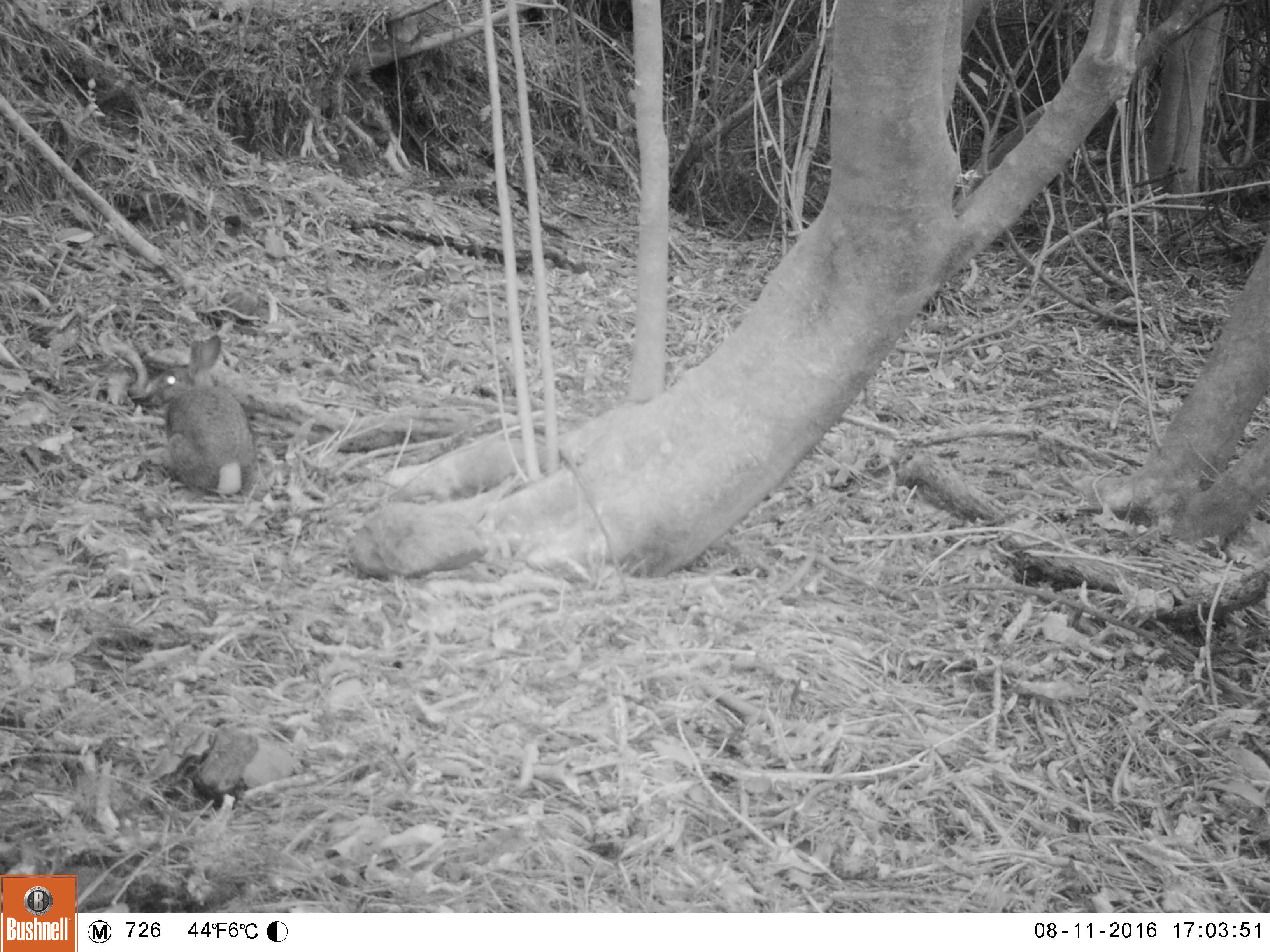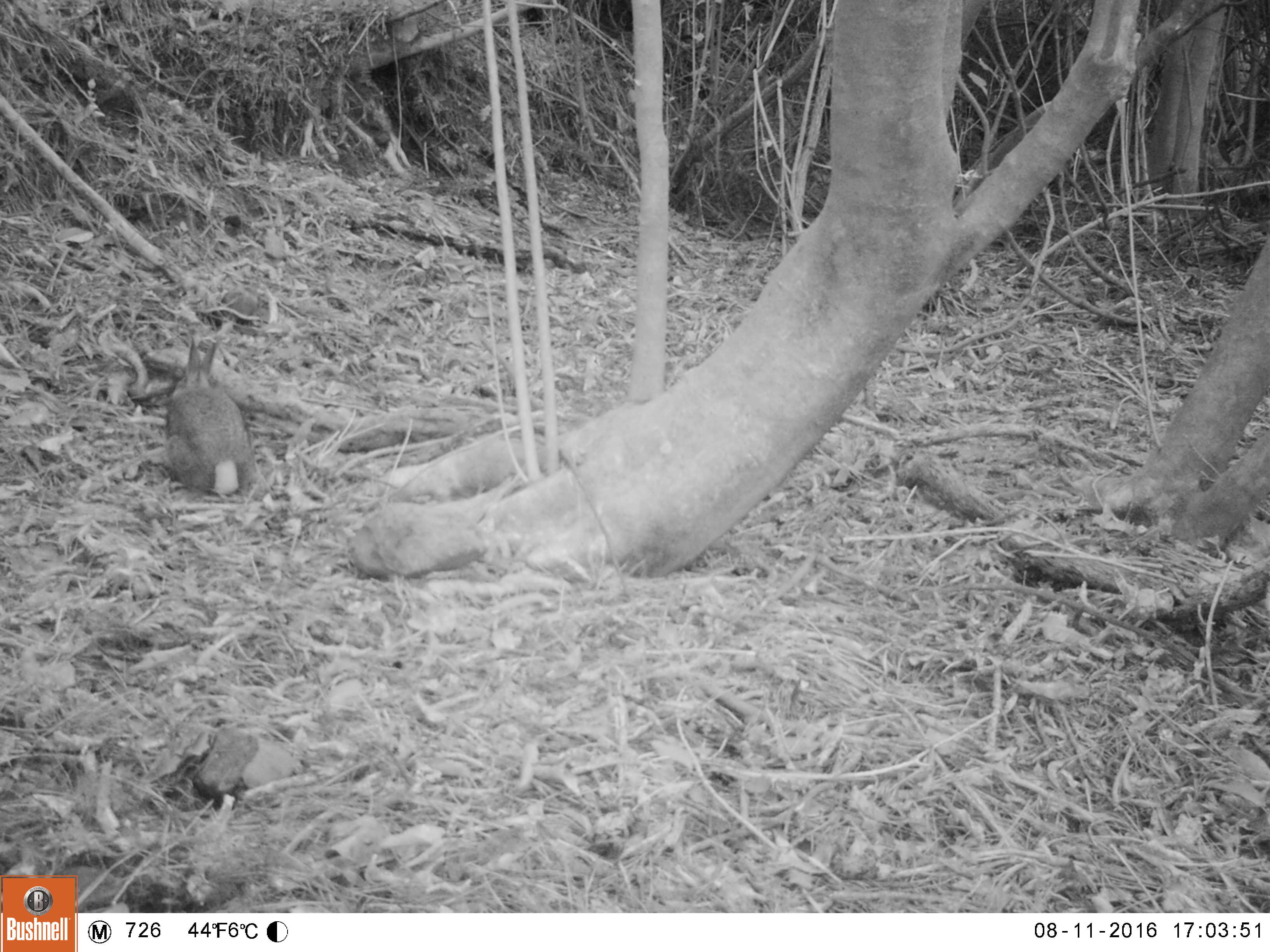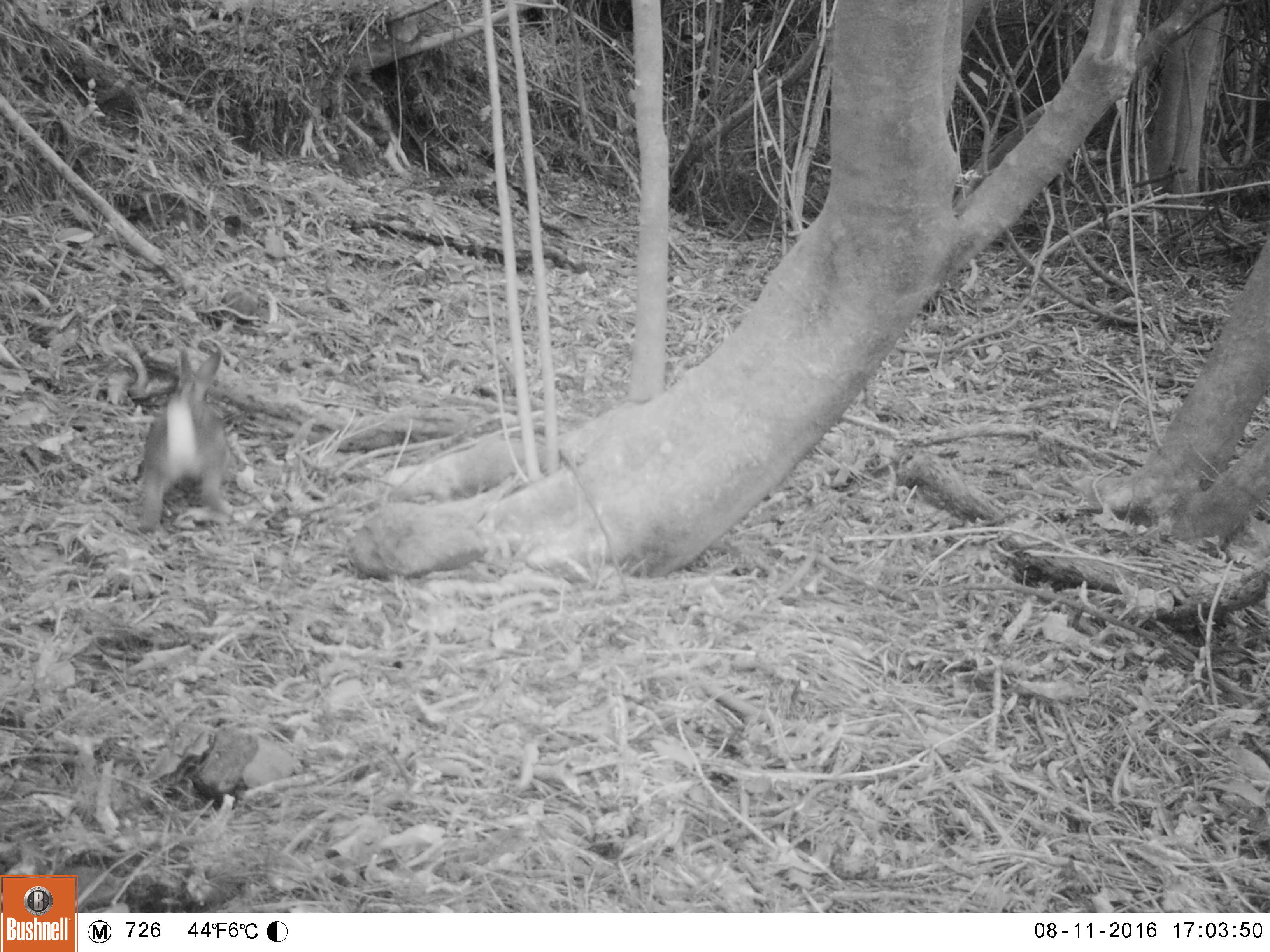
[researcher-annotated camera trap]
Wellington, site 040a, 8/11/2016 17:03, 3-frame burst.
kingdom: Animalia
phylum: Chordata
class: Mammalia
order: Lagomorpha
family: Leporidae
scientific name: Leporidae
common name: rabbit